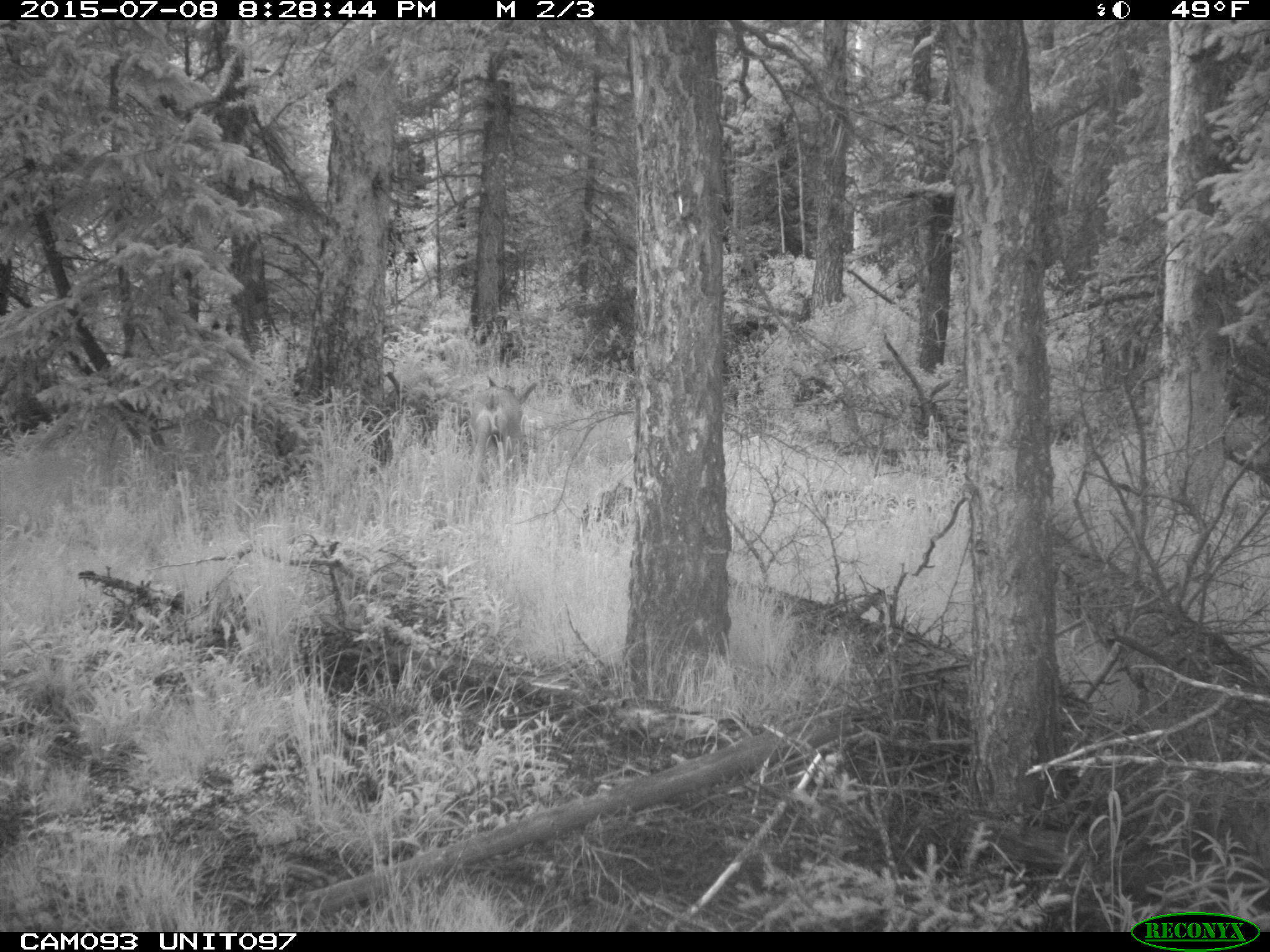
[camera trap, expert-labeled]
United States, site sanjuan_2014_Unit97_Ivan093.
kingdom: Animalia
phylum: Chordata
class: Mammalia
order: Artiodactyla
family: Cervidae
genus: Odocoileus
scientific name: Odocoileus hemionus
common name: mule deer